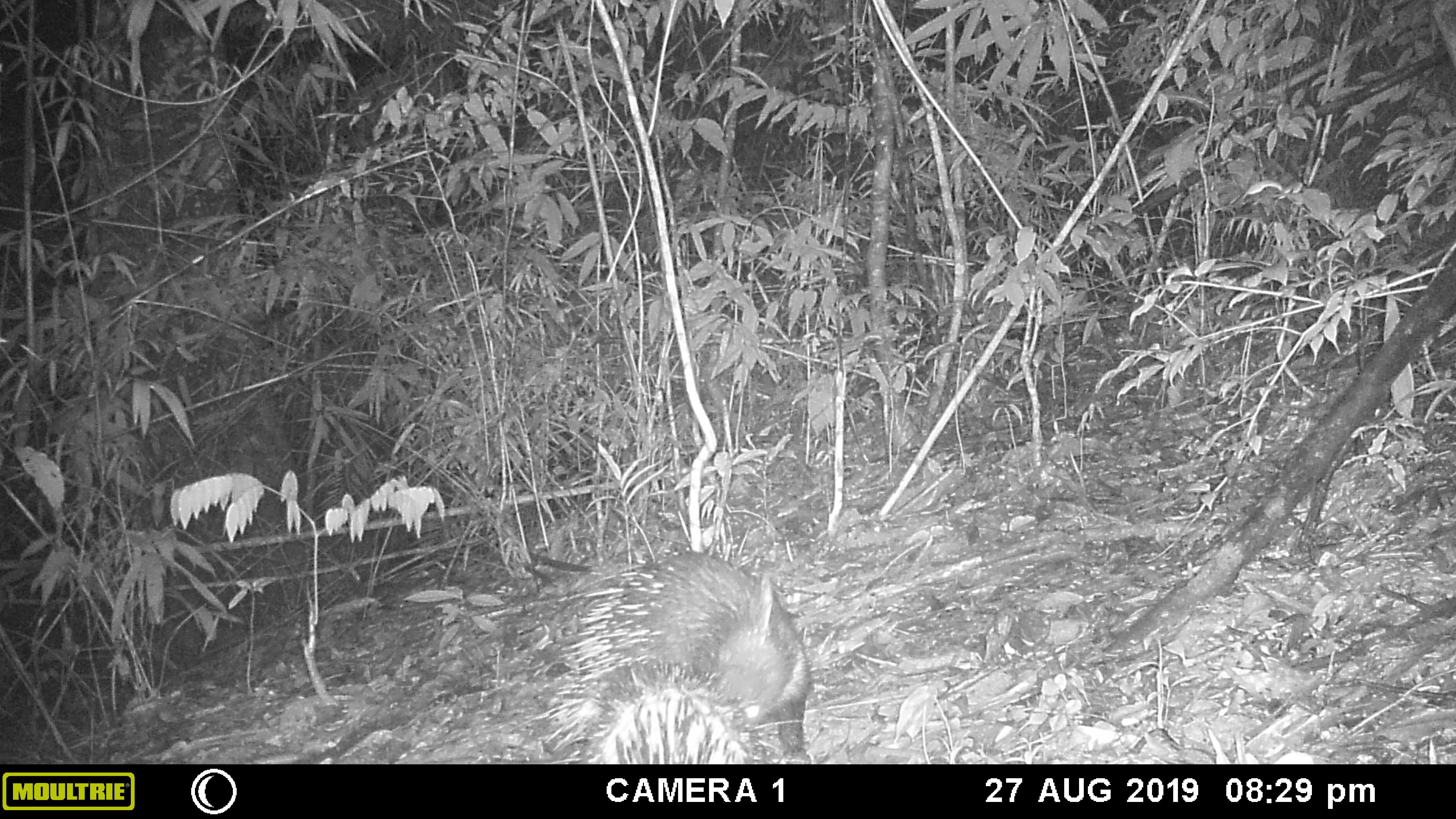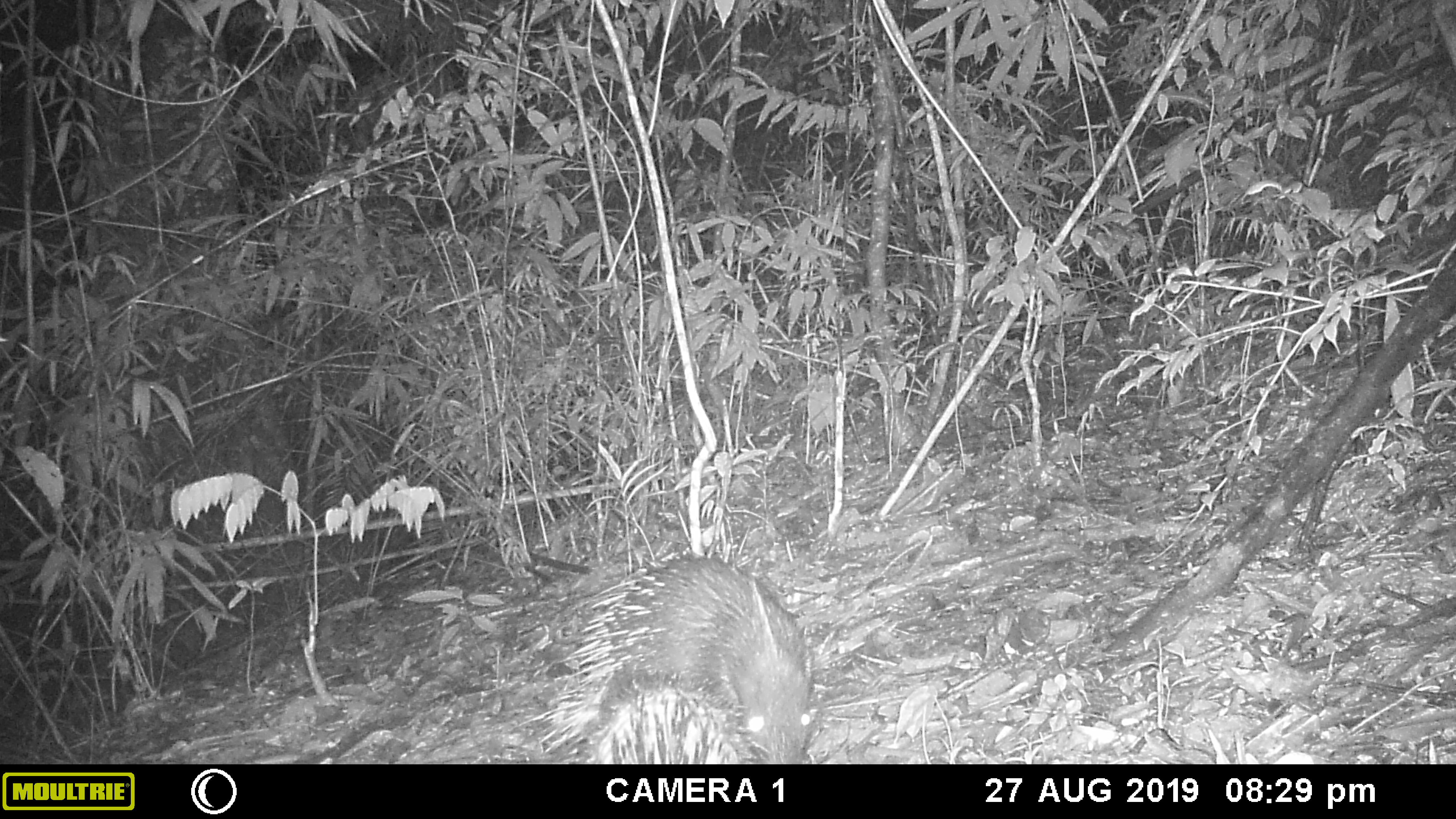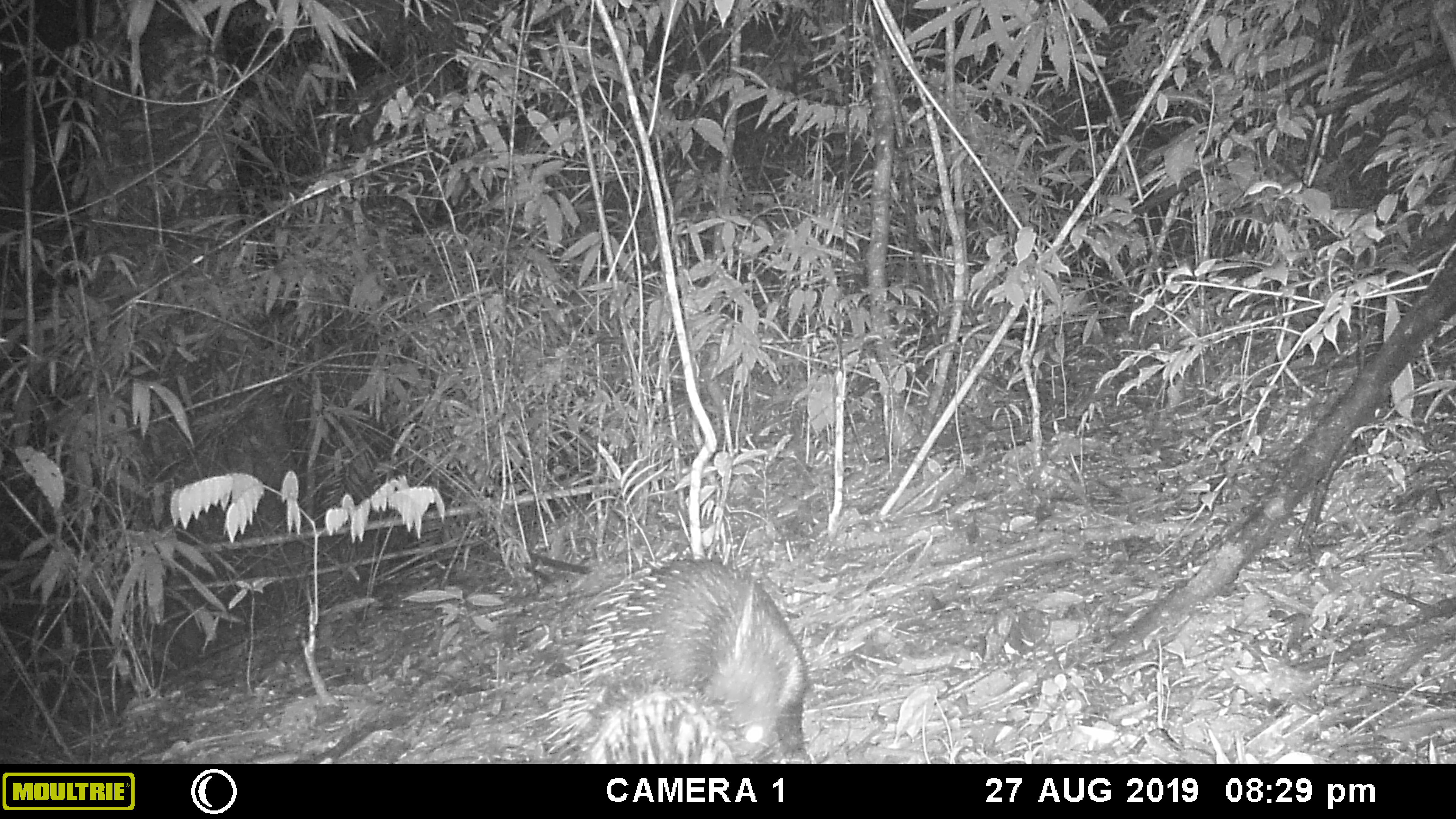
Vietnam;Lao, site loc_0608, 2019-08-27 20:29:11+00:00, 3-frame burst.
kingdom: Animalia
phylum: Chordata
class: Mammalia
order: Rodentia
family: Hystricidae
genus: Hystrix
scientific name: Hystrix brachyura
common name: malayan porcupine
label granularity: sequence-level